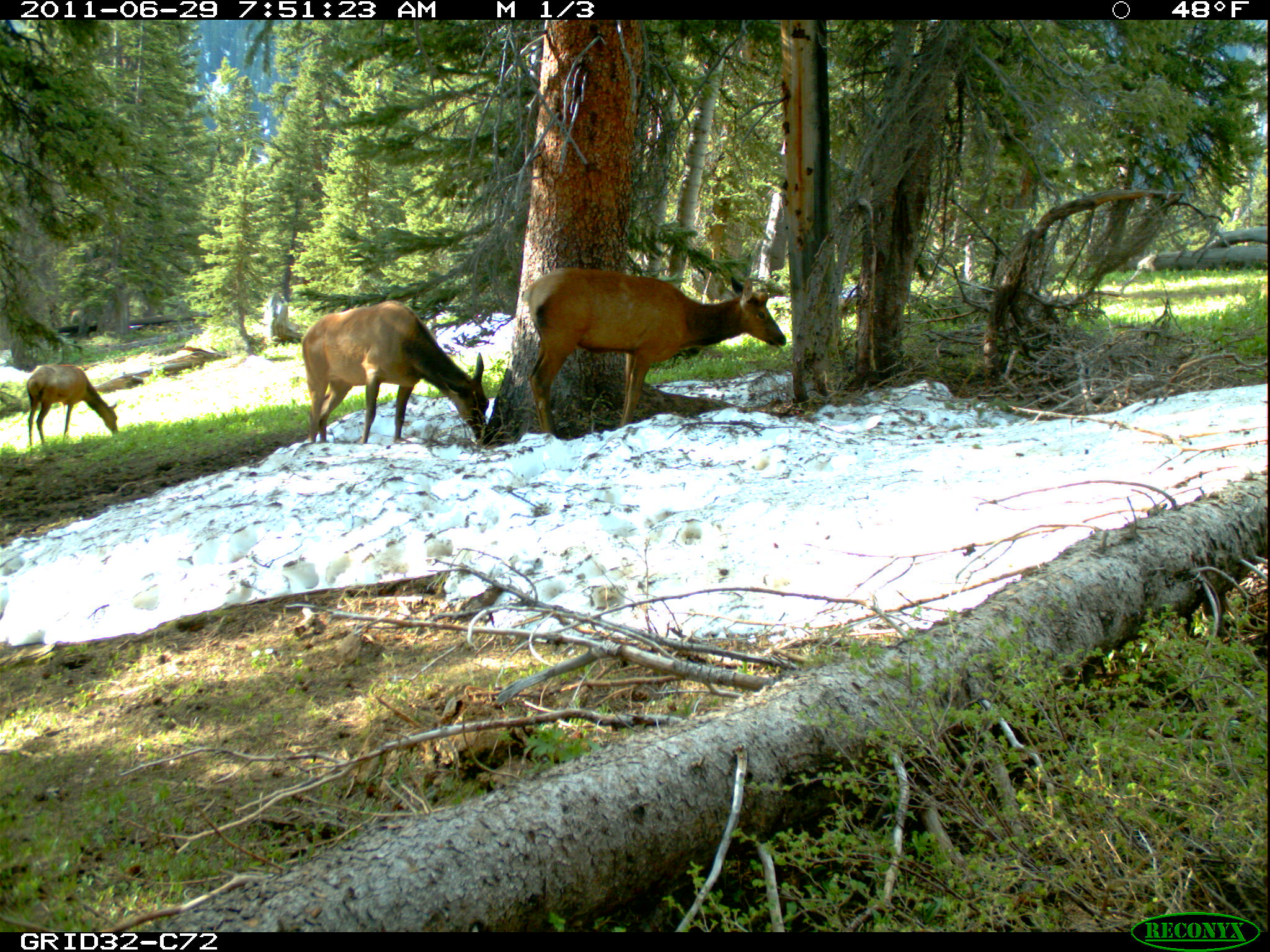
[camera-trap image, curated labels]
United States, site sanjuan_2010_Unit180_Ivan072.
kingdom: Animalia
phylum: Chordata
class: Mammalia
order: Artiodactyla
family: Cervidae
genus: Cervus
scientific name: Cervus elaphus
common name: red deer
Cervus elaphus (red deer).